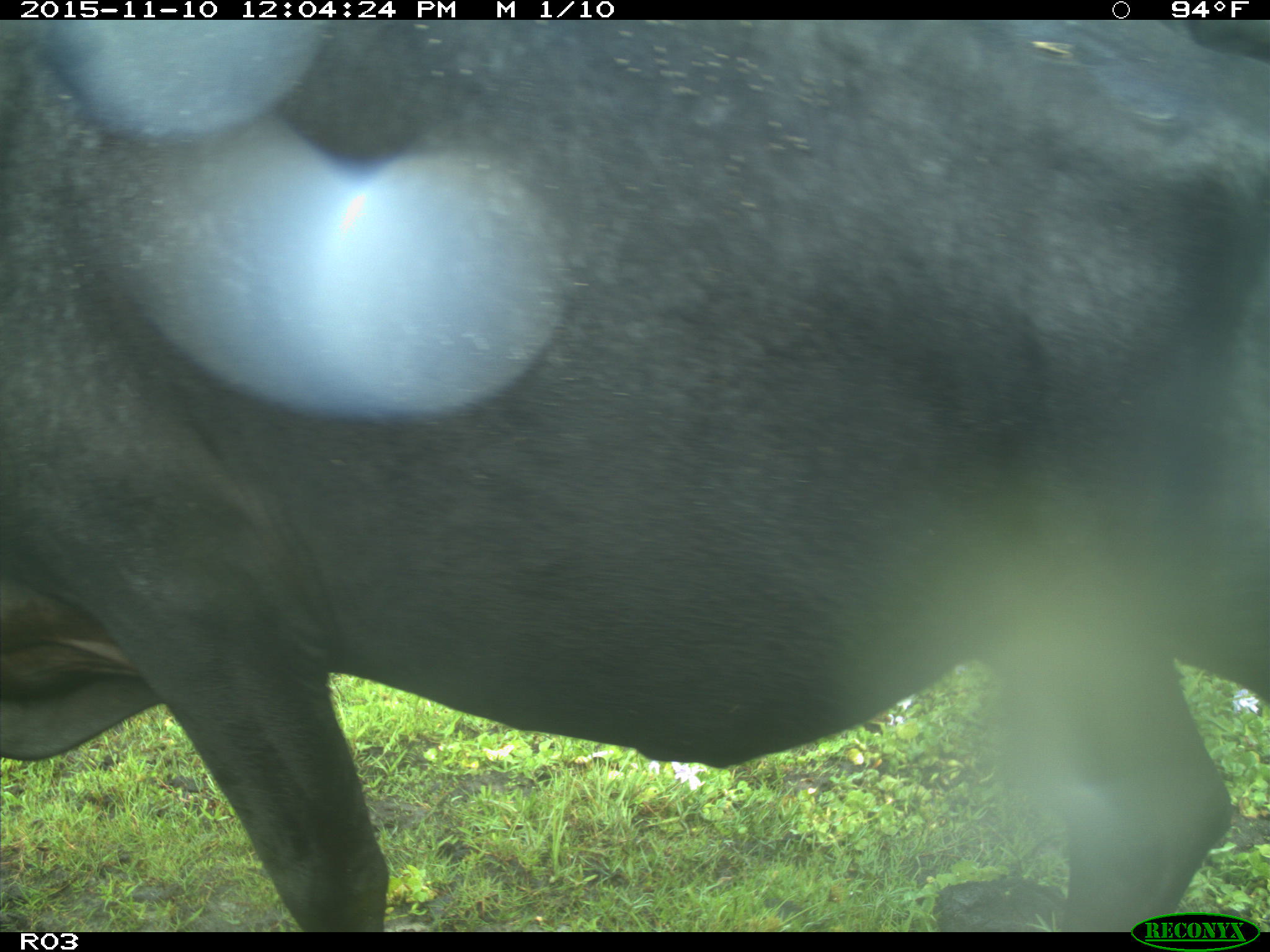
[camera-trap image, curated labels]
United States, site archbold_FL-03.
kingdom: Animalia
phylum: Chordata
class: Mammalia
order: Artiodactyla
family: Bovidae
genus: Bos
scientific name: Bos taurus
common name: domestic cow